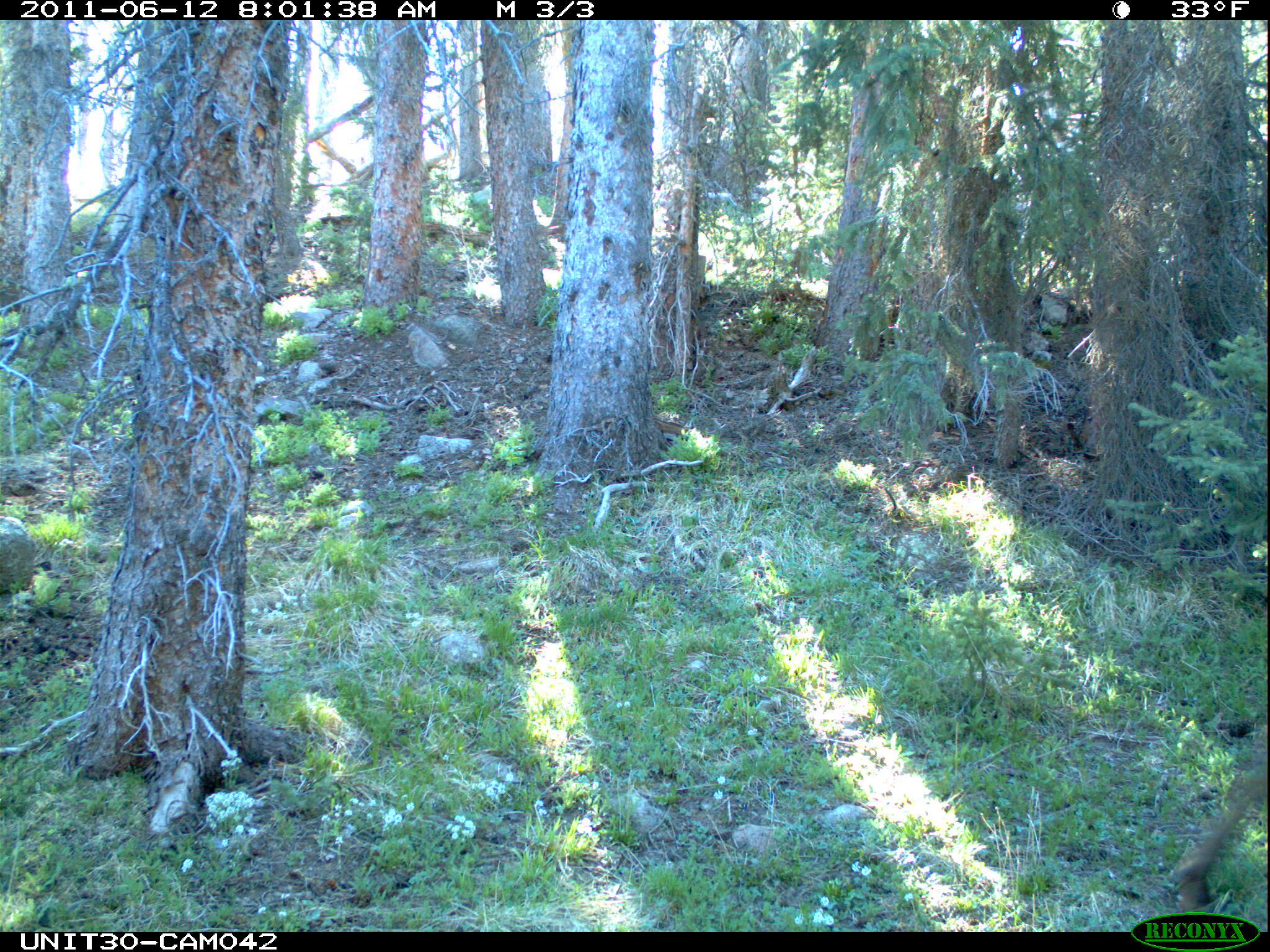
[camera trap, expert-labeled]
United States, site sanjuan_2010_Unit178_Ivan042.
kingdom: Animalia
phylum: Chordata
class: Mammalia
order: Artiodactyla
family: Cervidae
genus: Cervus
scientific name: Cervus elaphus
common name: red deer